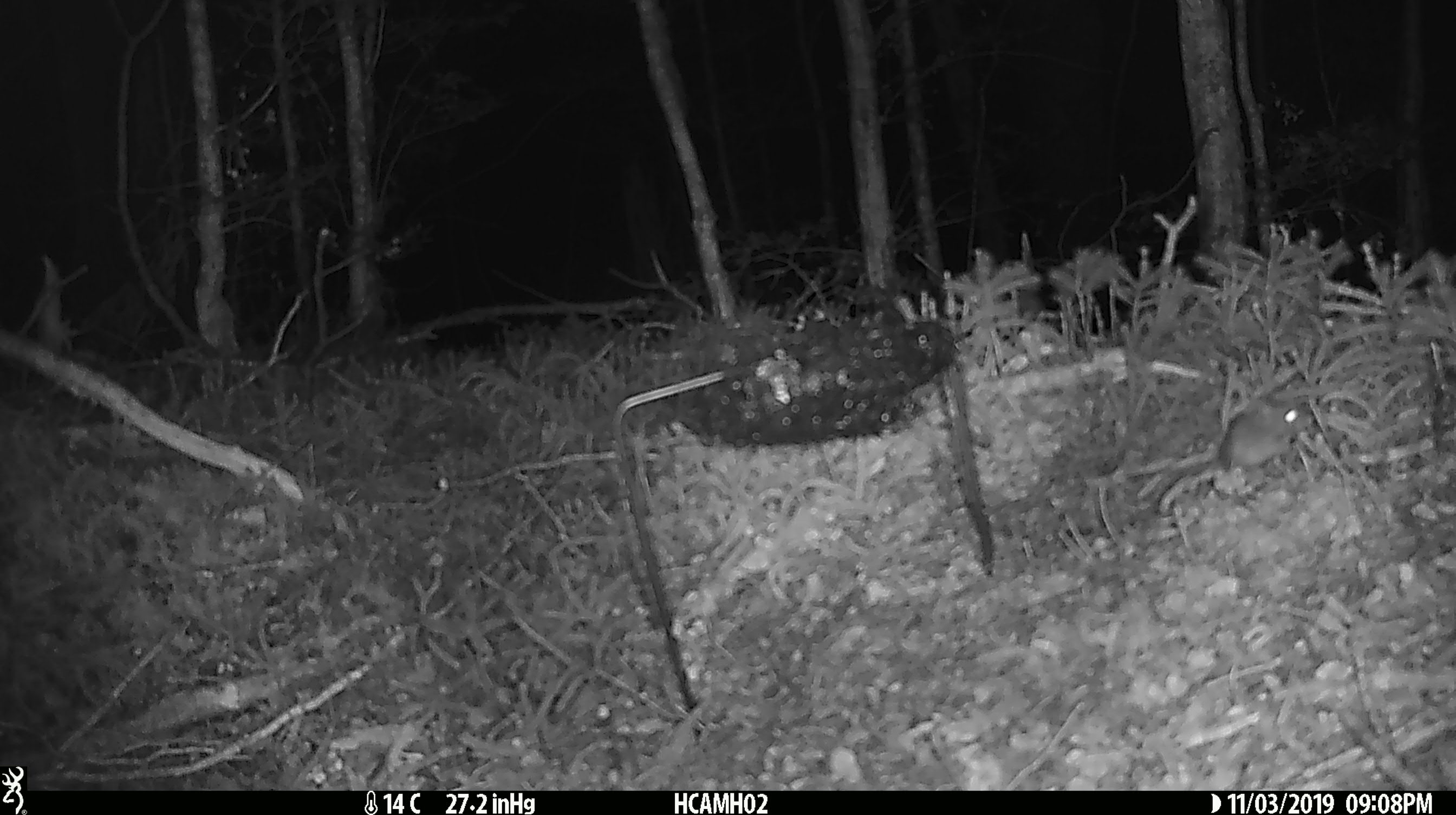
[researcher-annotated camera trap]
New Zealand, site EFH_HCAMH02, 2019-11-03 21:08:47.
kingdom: Animalia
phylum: Chordata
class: Mammalia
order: Rodentia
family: Muridae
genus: Mus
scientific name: Mus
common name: mouse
Mouse (Mus).